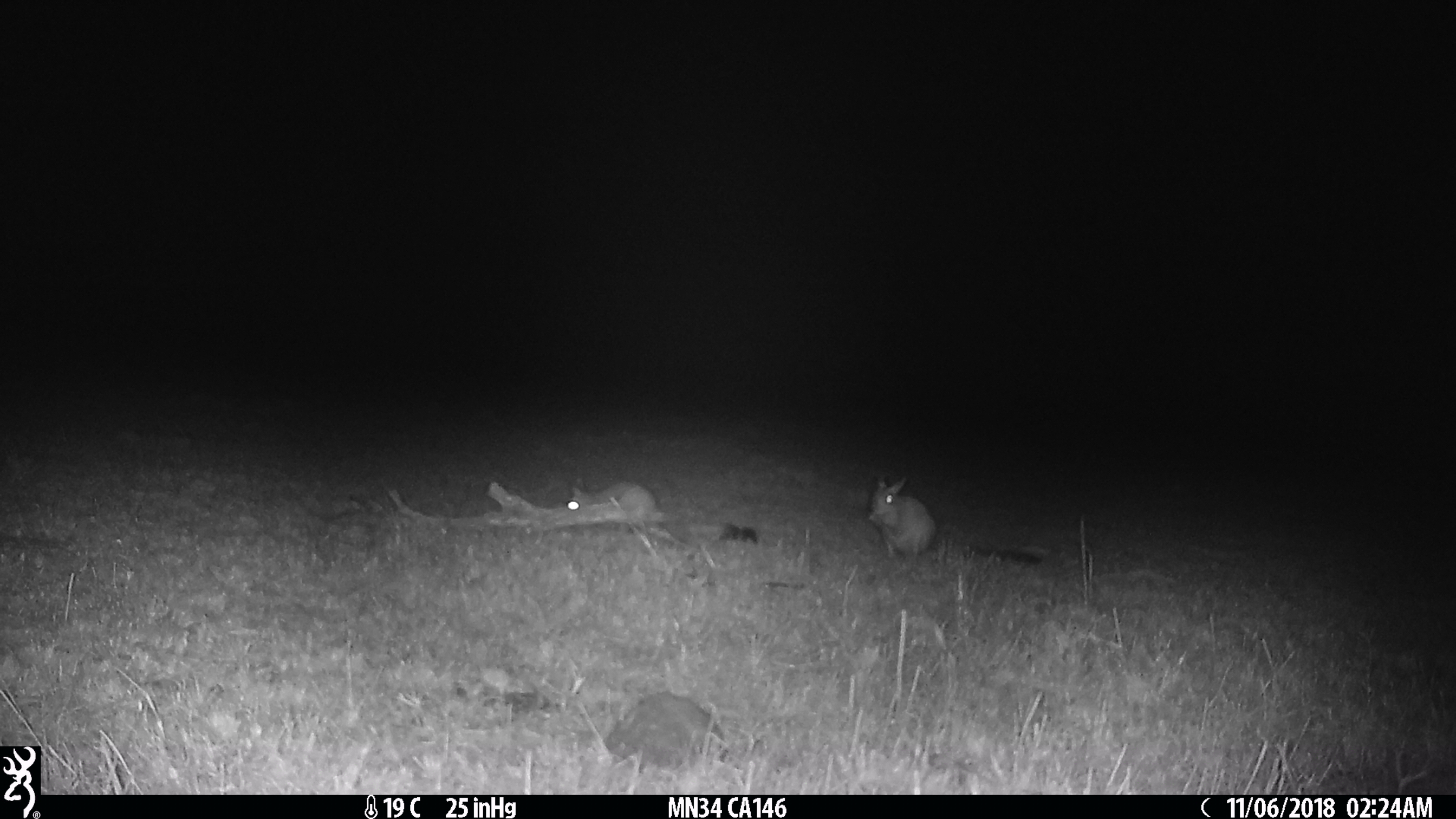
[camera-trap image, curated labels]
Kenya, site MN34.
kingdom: Animalia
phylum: Chordata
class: Mammalia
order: Rodentia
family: Pedetidae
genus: Pedetes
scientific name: Pedetes capensis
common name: springhare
Springhare (Pedetes capensis).